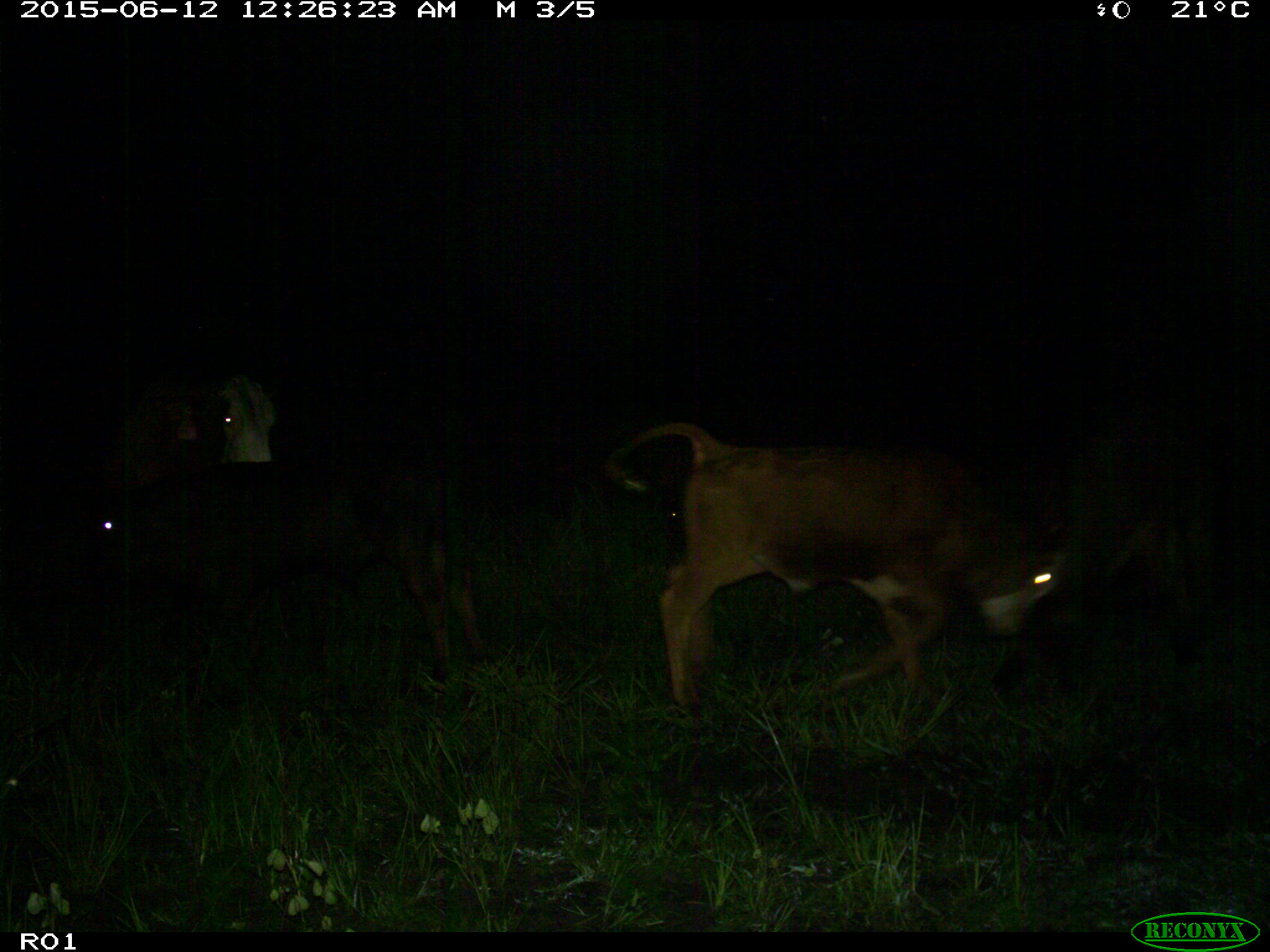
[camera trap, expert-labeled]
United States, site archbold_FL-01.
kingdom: Animalia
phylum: Chordata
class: Mammalia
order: Artiodactyla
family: Bovidae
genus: Bos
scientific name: Bos taurus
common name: domestic cow